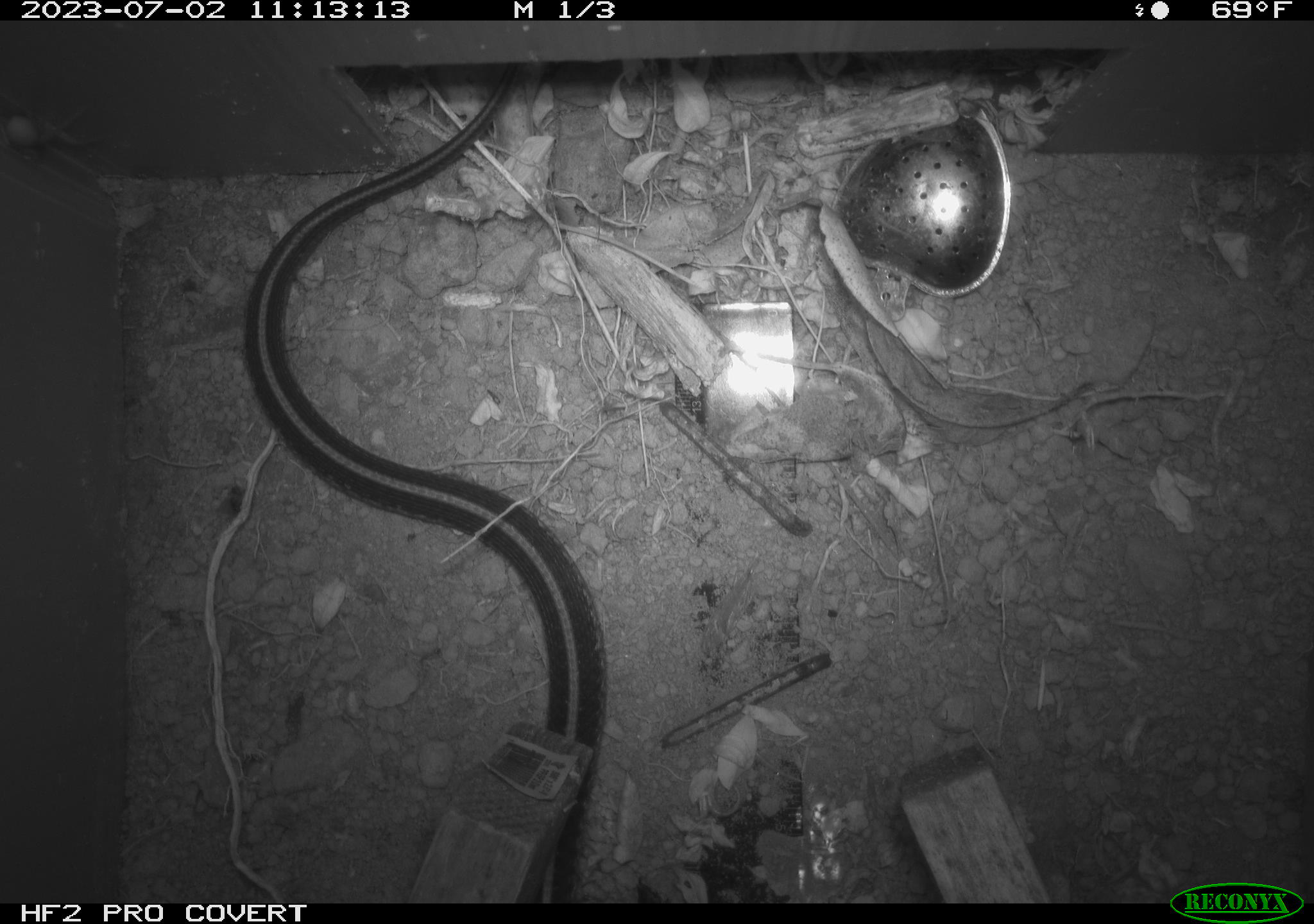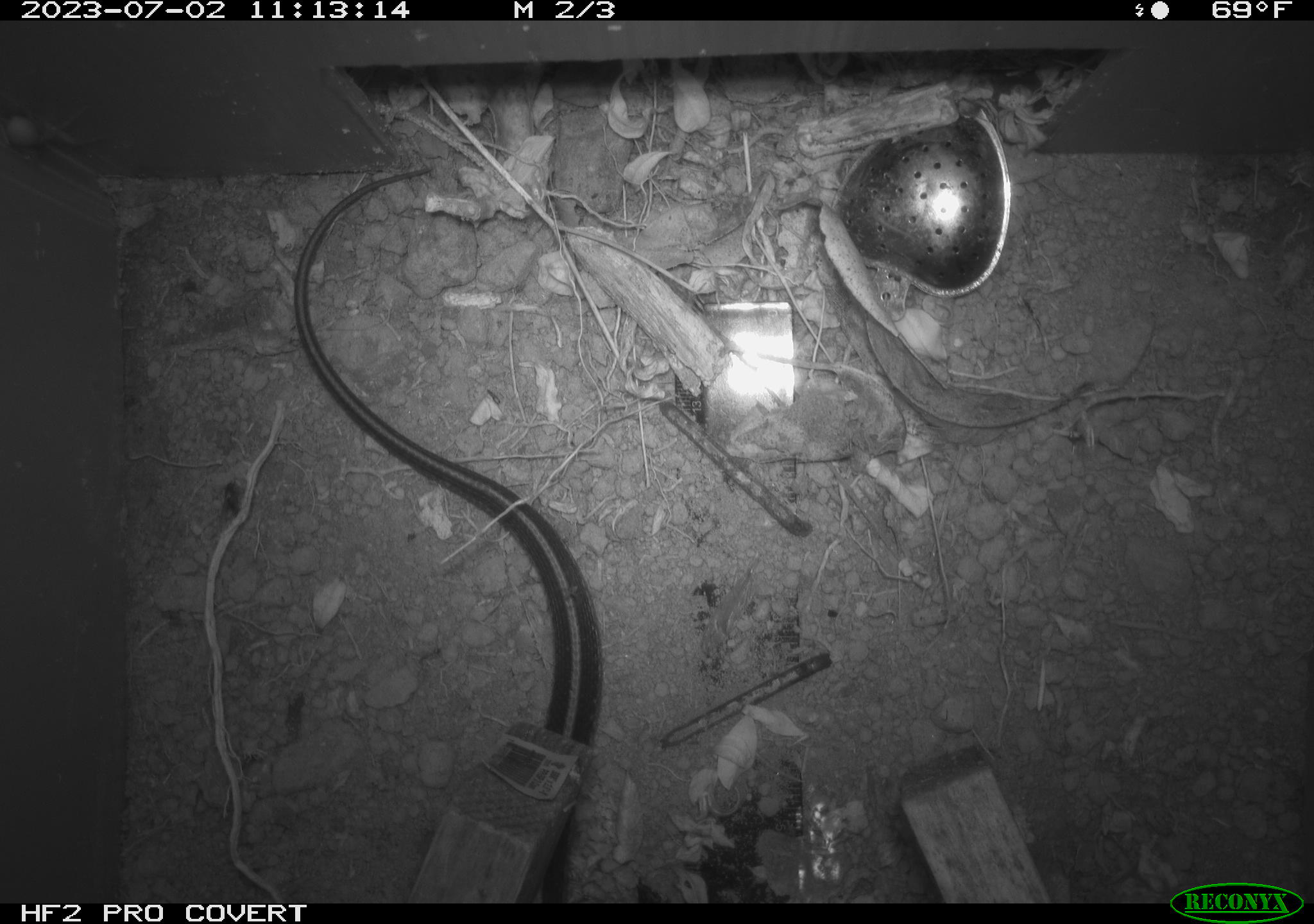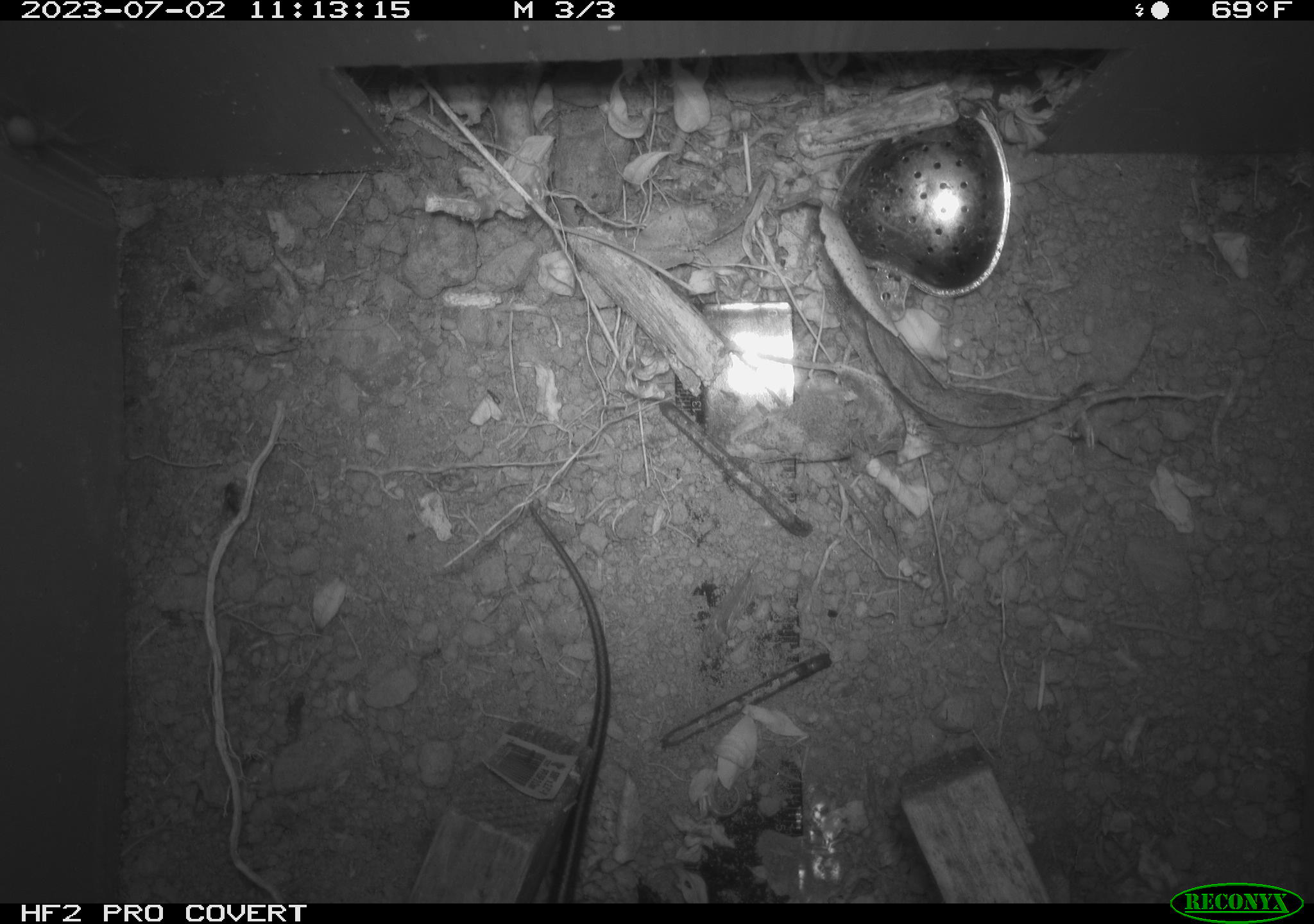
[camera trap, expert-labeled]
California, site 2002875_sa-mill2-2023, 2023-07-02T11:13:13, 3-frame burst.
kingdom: Animalia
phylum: Chordata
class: Reptilia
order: Squamata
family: Colubridae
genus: Thamnophis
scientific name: Thamnophis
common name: american gartersnakes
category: thamnophis species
Thamnophis species (american gartersnakes) (Thamnophis).